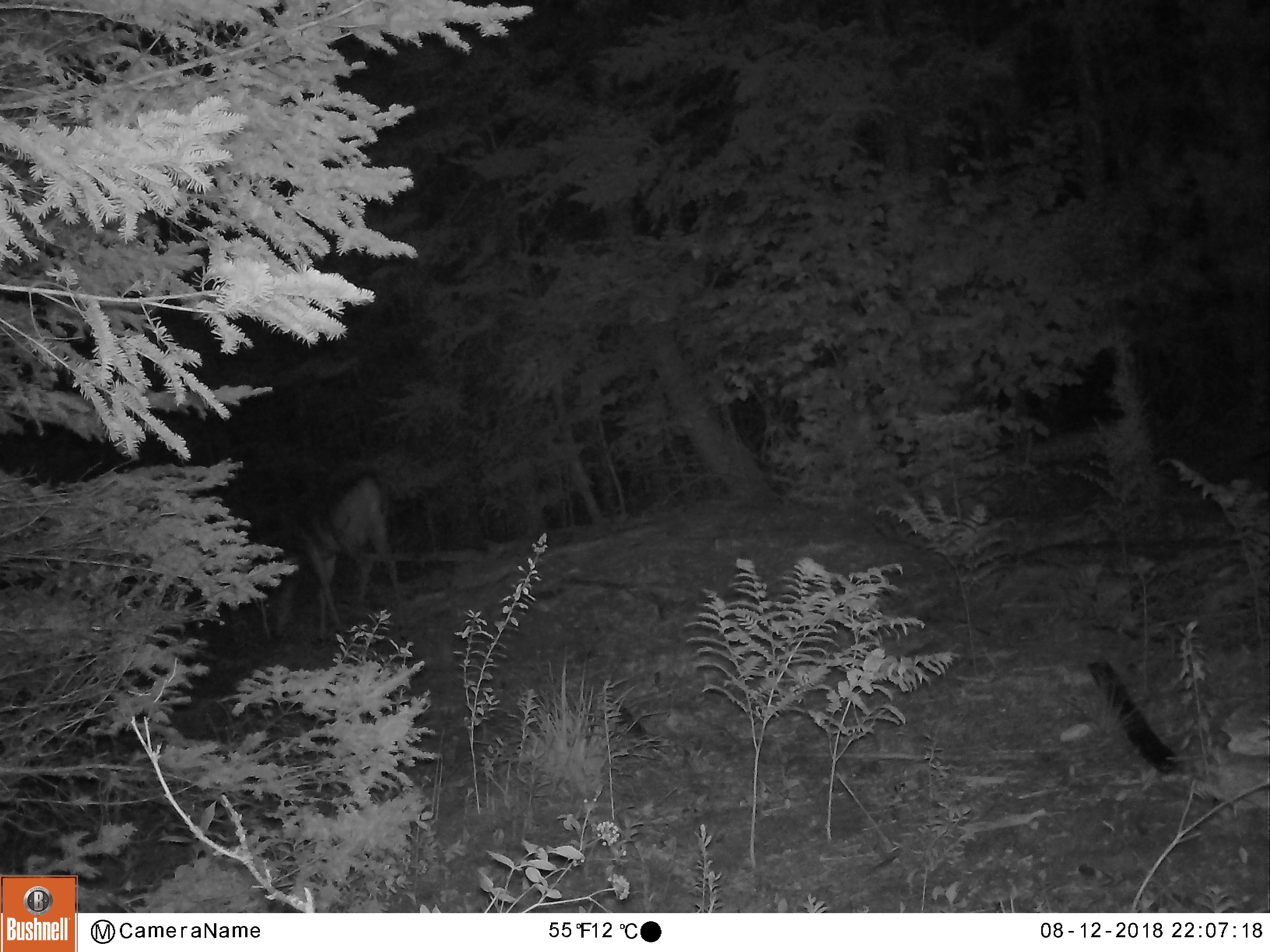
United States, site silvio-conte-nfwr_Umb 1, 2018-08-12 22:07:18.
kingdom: Animalia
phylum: Chordata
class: Mammalia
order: Artiodactyla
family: Cervidae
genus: Odocoileus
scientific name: Odocoileus virginianus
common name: white-tailed deer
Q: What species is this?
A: White-tailed deer (Odocoileus virginianus).